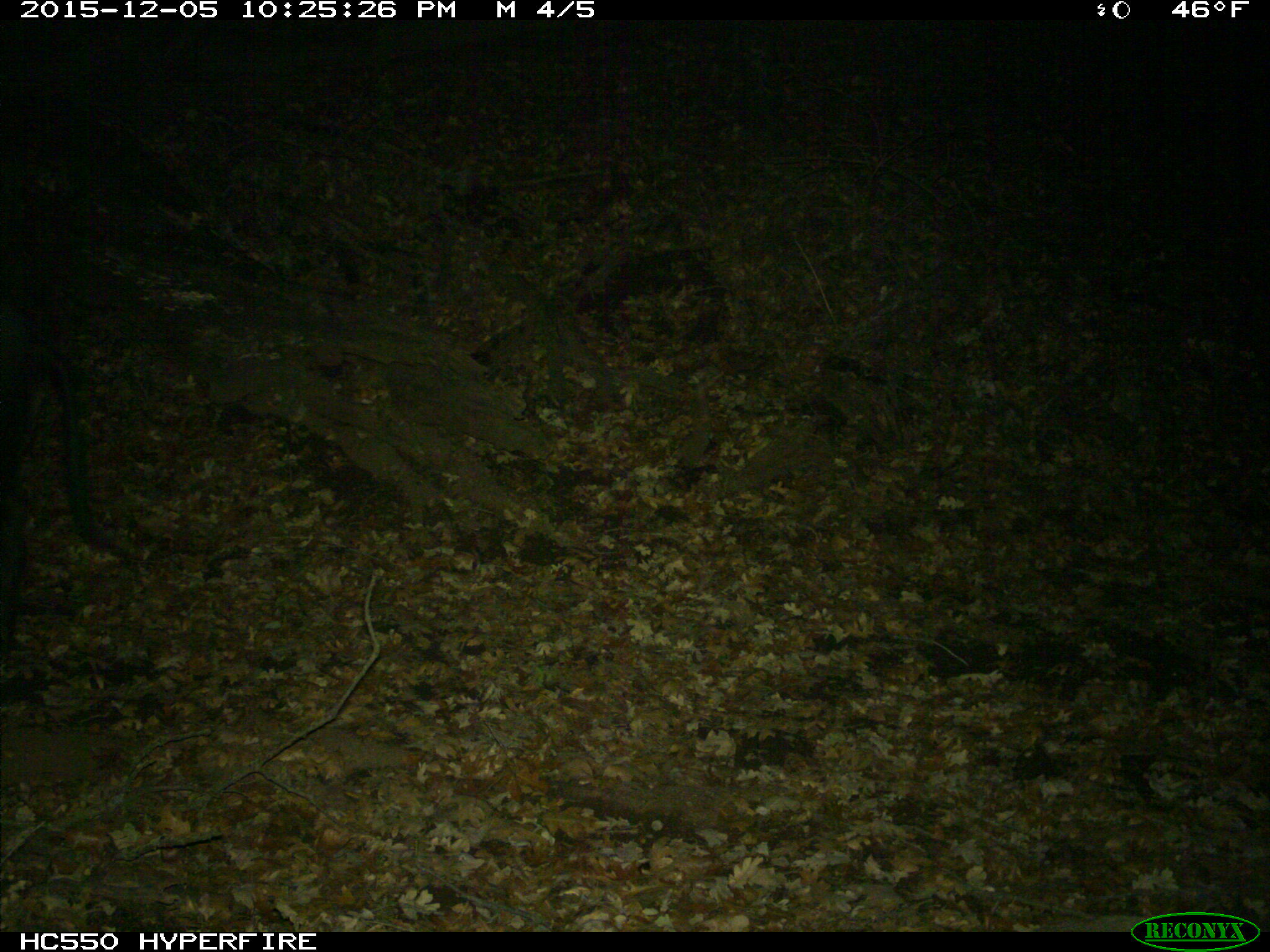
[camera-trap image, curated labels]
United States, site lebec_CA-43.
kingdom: Animalia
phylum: Chordata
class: Mammalia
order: Artiodactyla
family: Suidae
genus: Sus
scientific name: Sus scrofa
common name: wild boar